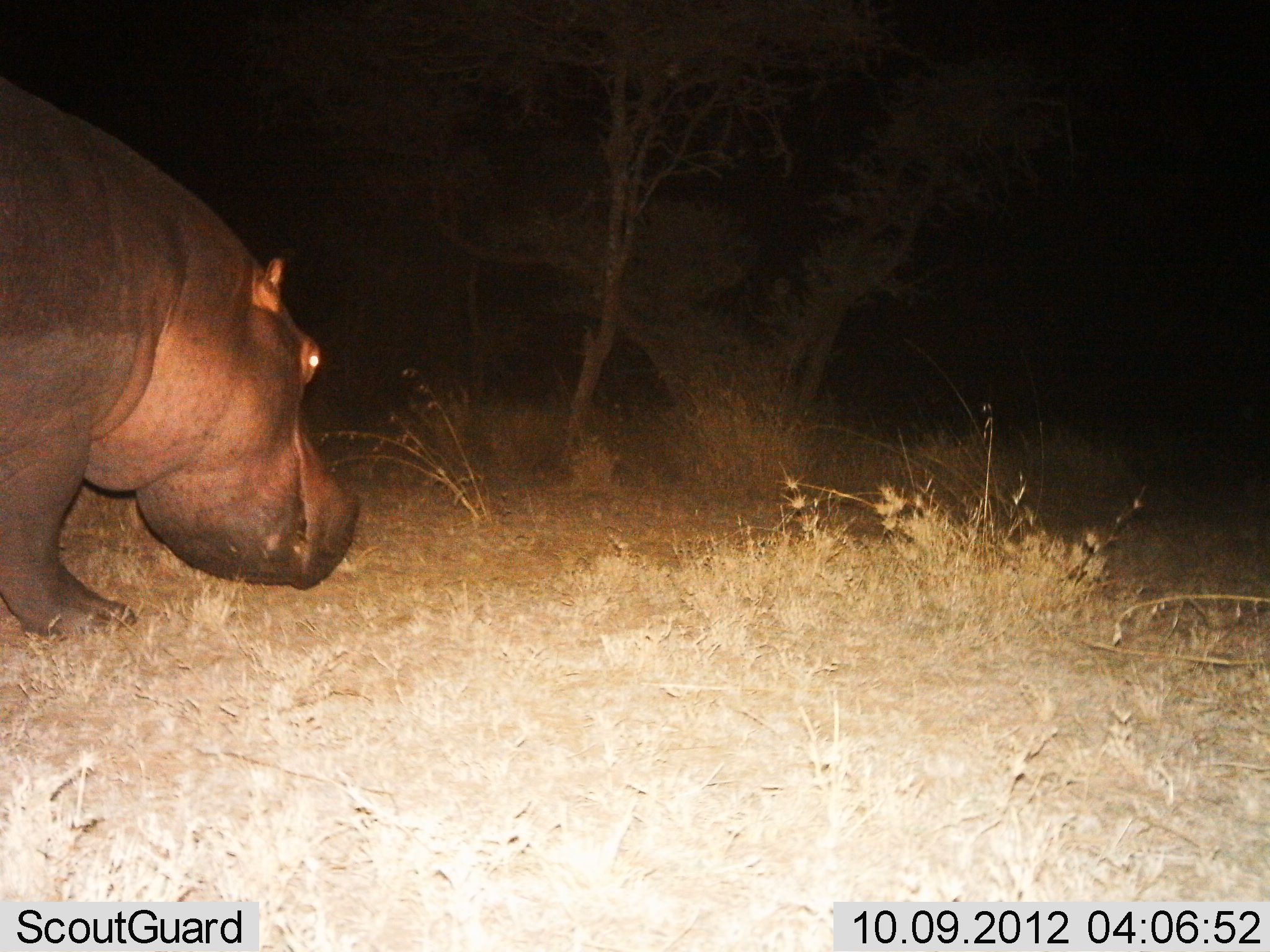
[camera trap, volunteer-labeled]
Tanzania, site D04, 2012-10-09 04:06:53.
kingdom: Animalia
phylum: Chordata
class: Mammalia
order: Artiodactyla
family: Hippopotamidae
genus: Hippopotamus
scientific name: Hippopotamus amphibius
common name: hippopotamus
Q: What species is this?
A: Hippopotamus (Hippopotamus amphibius).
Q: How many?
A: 1.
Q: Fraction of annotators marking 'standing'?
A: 40%.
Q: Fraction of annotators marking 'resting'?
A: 0%.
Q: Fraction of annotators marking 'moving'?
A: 60%.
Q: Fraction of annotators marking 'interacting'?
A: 0%.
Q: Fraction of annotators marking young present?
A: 0%.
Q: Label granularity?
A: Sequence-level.